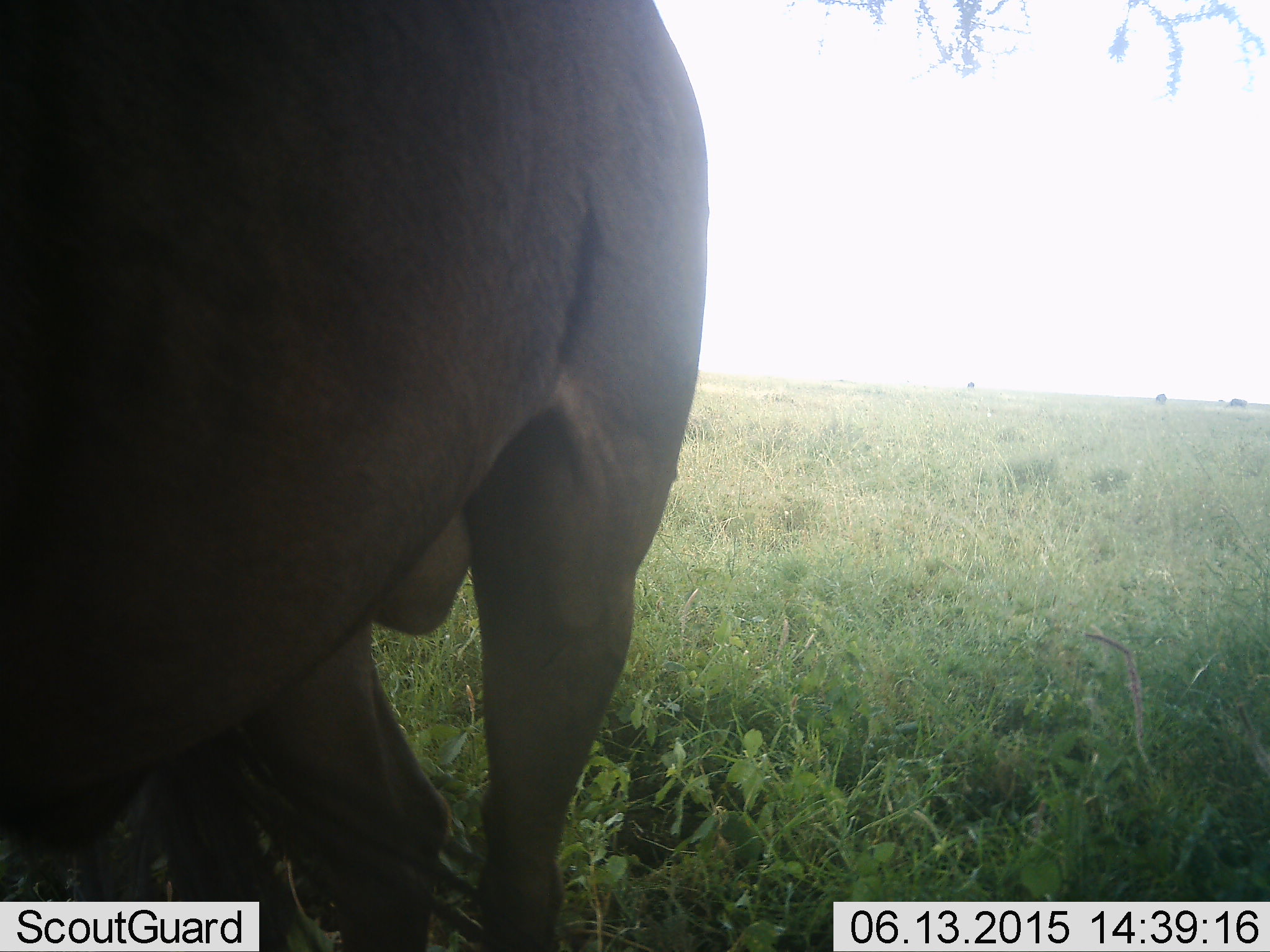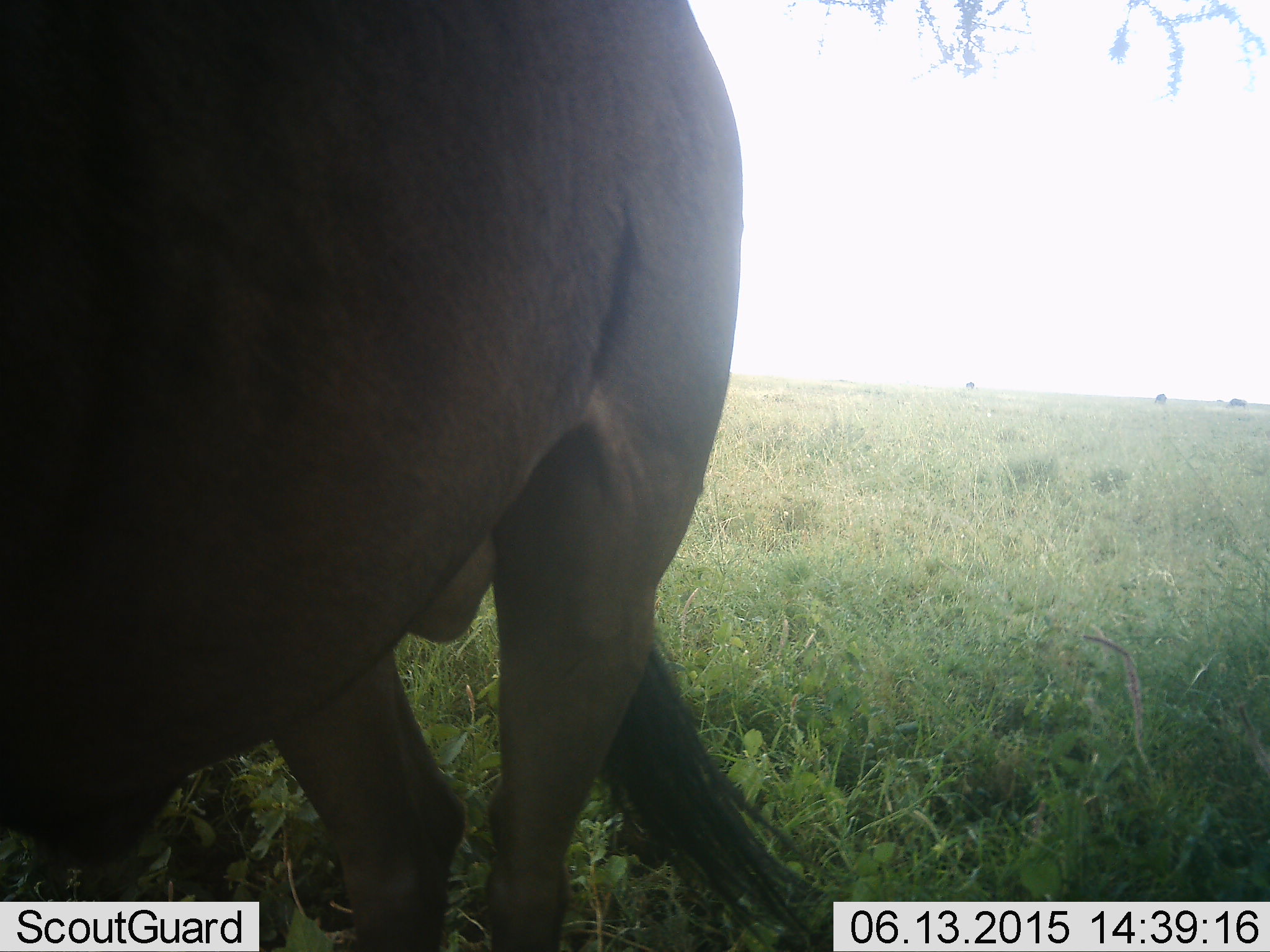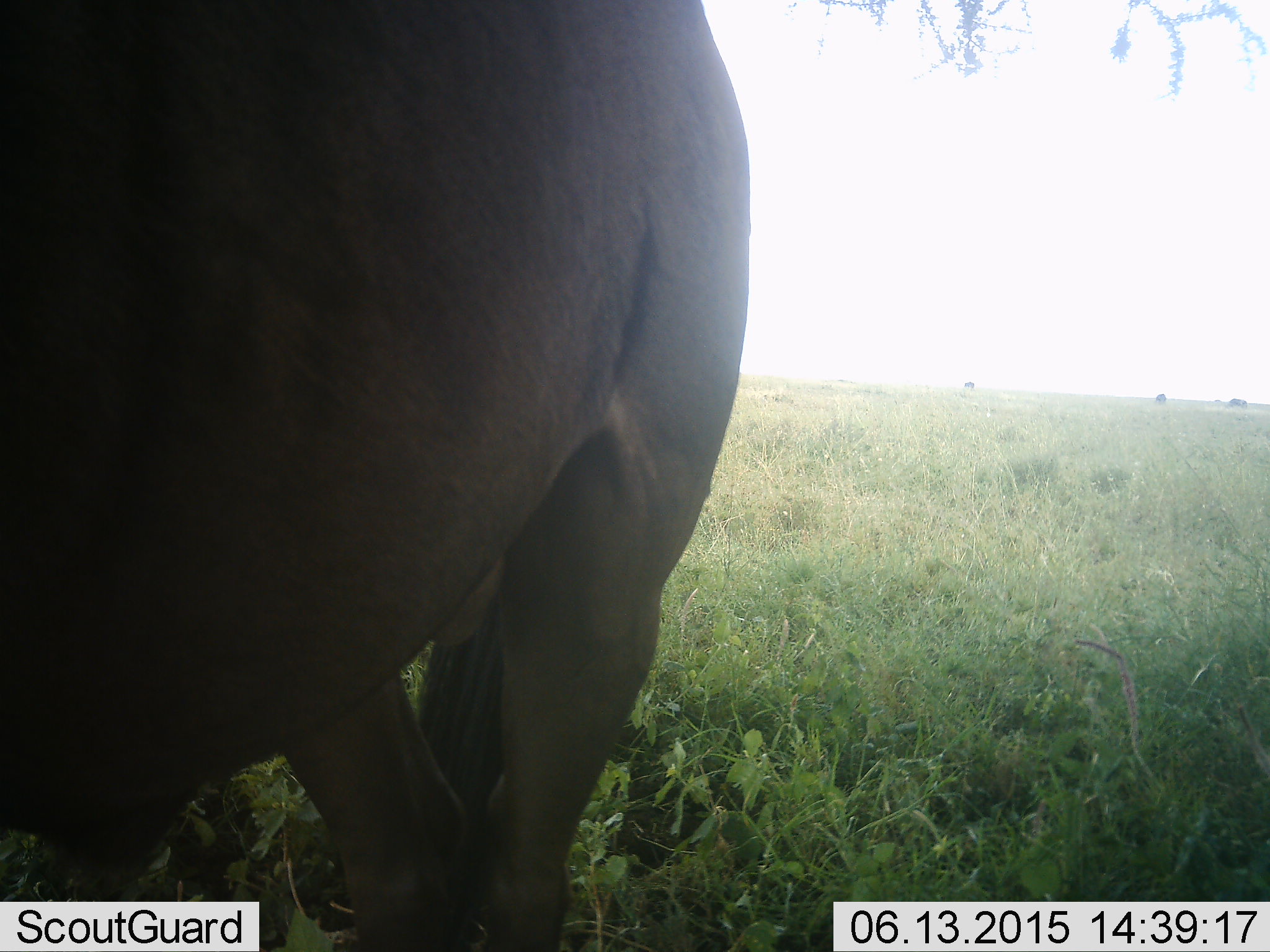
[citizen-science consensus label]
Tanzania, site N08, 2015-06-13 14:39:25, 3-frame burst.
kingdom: Animalia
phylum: Chordata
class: Mammalia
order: Artiodactyla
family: Bovidae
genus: Connochaetes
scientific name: Connochaetes taurinus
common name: blue wildebeest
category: wildebeest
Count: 1.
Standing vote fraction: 100%.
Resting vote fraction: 0%.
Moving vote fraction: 0%.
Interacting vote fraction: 0%.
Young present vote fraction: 0%.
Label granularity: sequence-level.